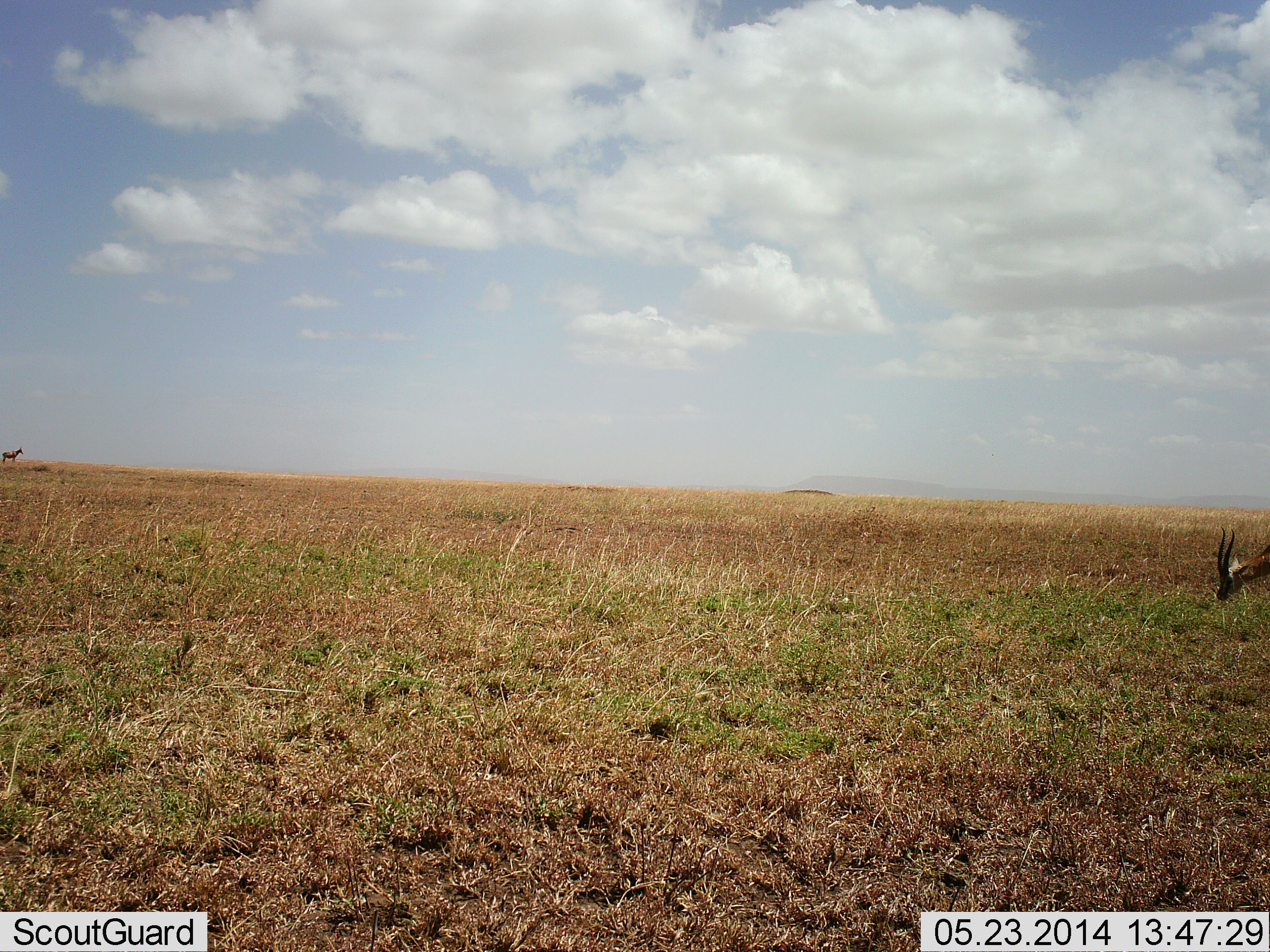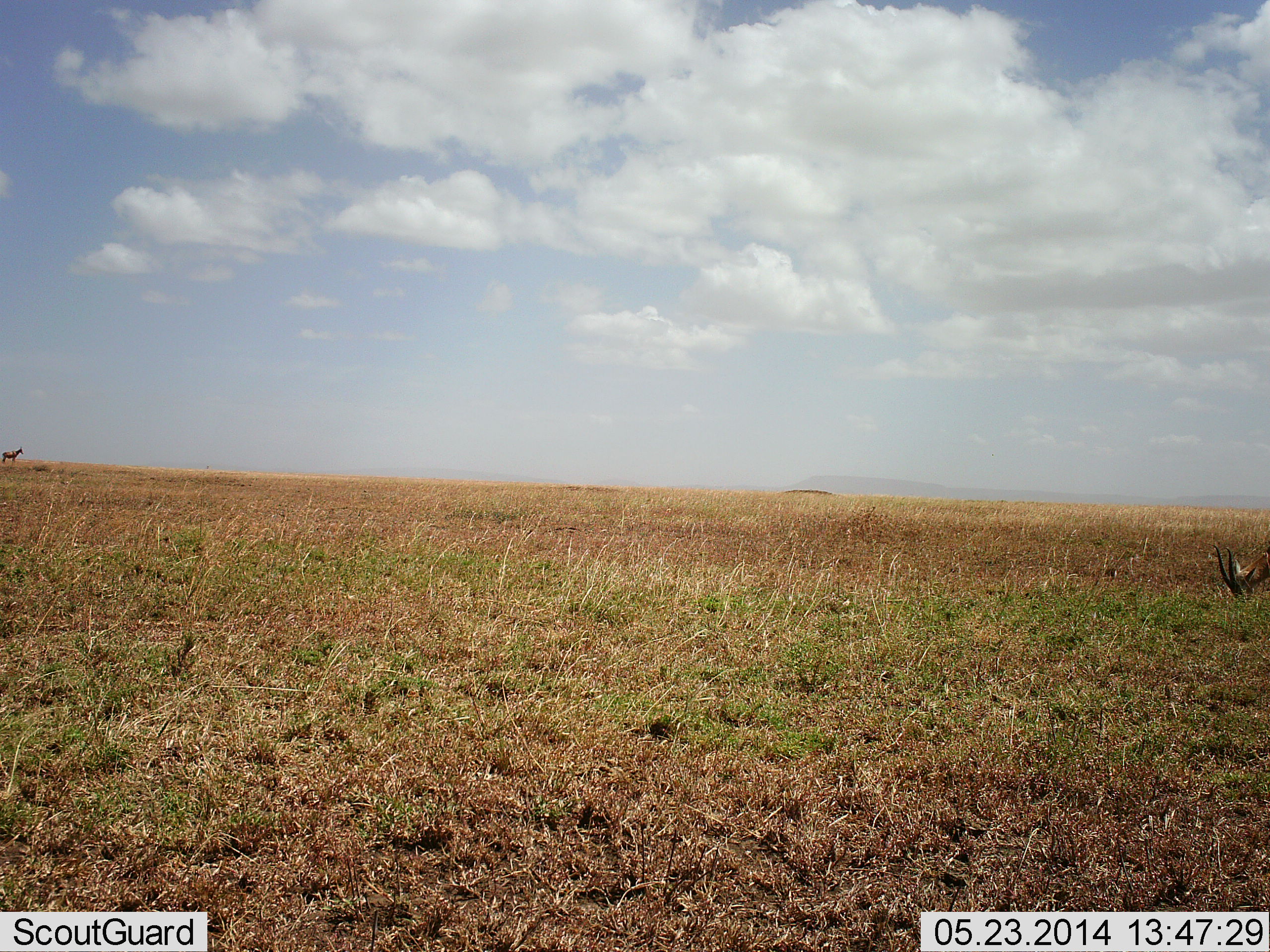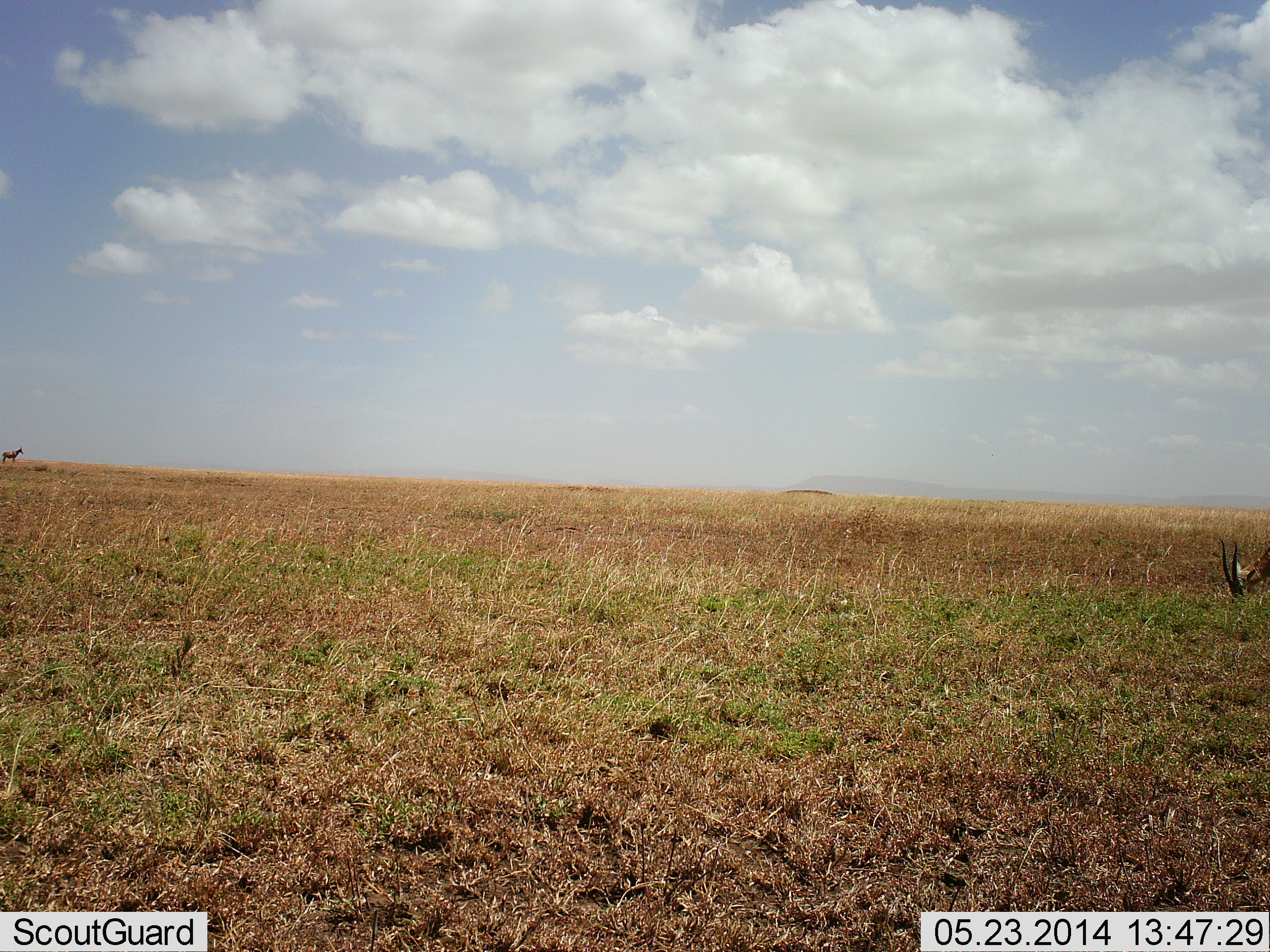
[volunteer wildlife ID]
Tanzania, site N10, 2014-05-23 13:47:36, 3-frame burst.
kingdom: Animalia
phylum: Chordata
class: Mammalia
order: Artiodactyla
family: Bovidae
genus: Eudorcas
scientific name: Eudorcas thomsonii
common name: thomson's gazelle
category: gazellethomsons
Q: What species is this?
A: Gazellethomsons (thomson's gazelle) (Eudorcas thomsonii).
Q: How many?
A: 1.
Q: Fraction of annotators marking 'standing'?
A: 40%.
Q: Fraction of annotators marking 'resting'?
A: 0%.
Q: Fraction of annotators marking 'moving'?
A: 0%.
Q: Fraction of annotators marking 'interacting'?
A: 0%.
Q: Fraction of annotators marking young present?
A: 0%.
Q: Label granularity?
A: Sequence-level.